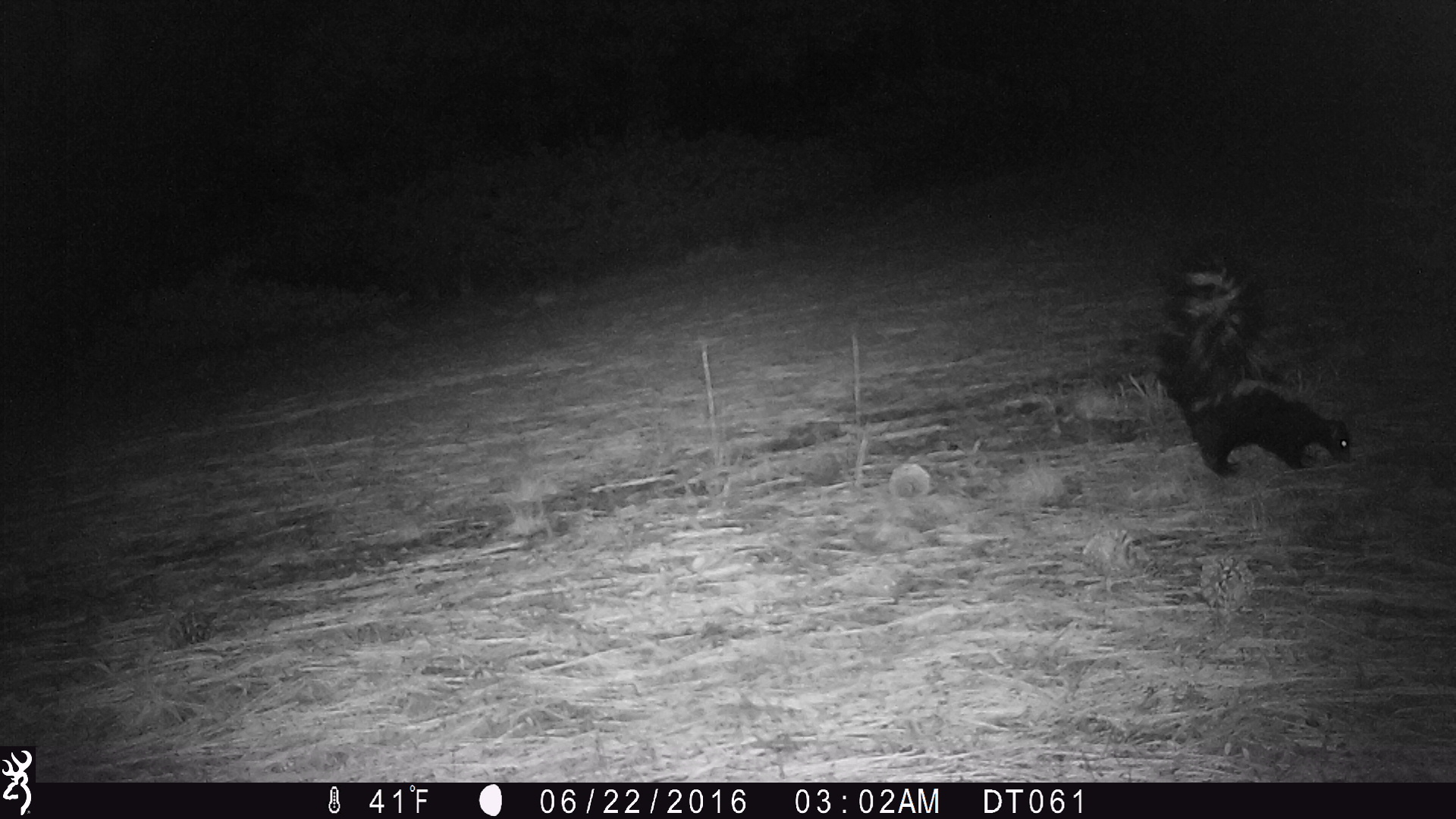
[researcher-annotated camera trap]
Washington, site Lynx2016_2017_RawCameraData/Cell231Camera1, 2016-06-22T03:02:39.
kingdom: Animalia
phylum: Chordata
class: Mammalia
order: Carnivora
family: Mephitidae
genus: Mephitis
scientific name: Mephitis mephitis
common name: striped skunk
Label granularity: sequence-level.